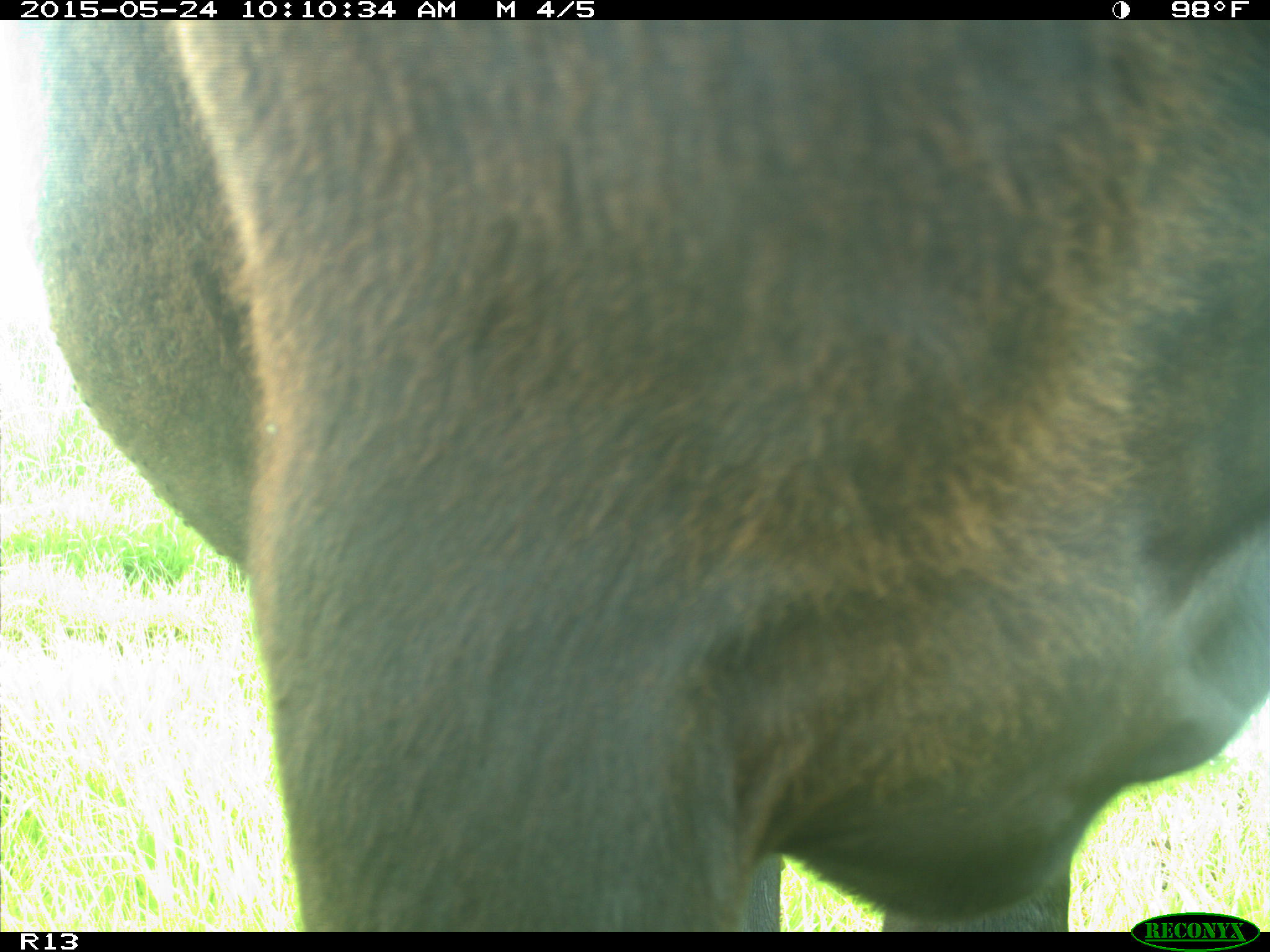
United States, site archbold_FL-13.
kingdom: Animalia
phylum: Chordata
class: Mammalia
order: Artiodactyla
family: Bovidae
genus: Bos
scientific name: Bos taurus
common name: domestic cow